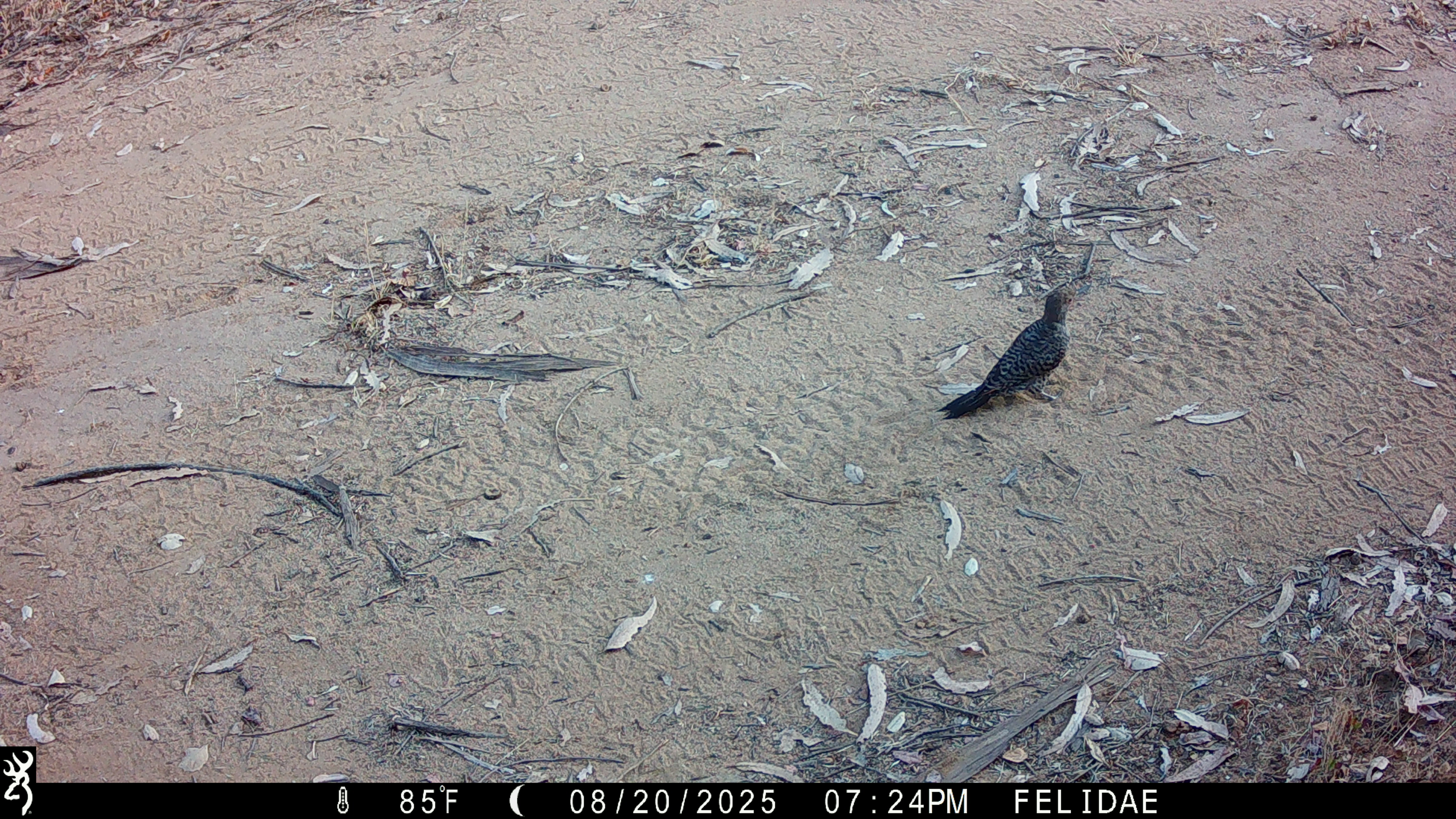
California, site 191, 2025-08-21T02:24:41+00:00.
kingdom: Animalia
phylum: Chordata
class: Aves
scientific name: Aves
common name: bird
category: unknown bird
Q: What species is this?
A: Unknown bird (bird) (Aves).